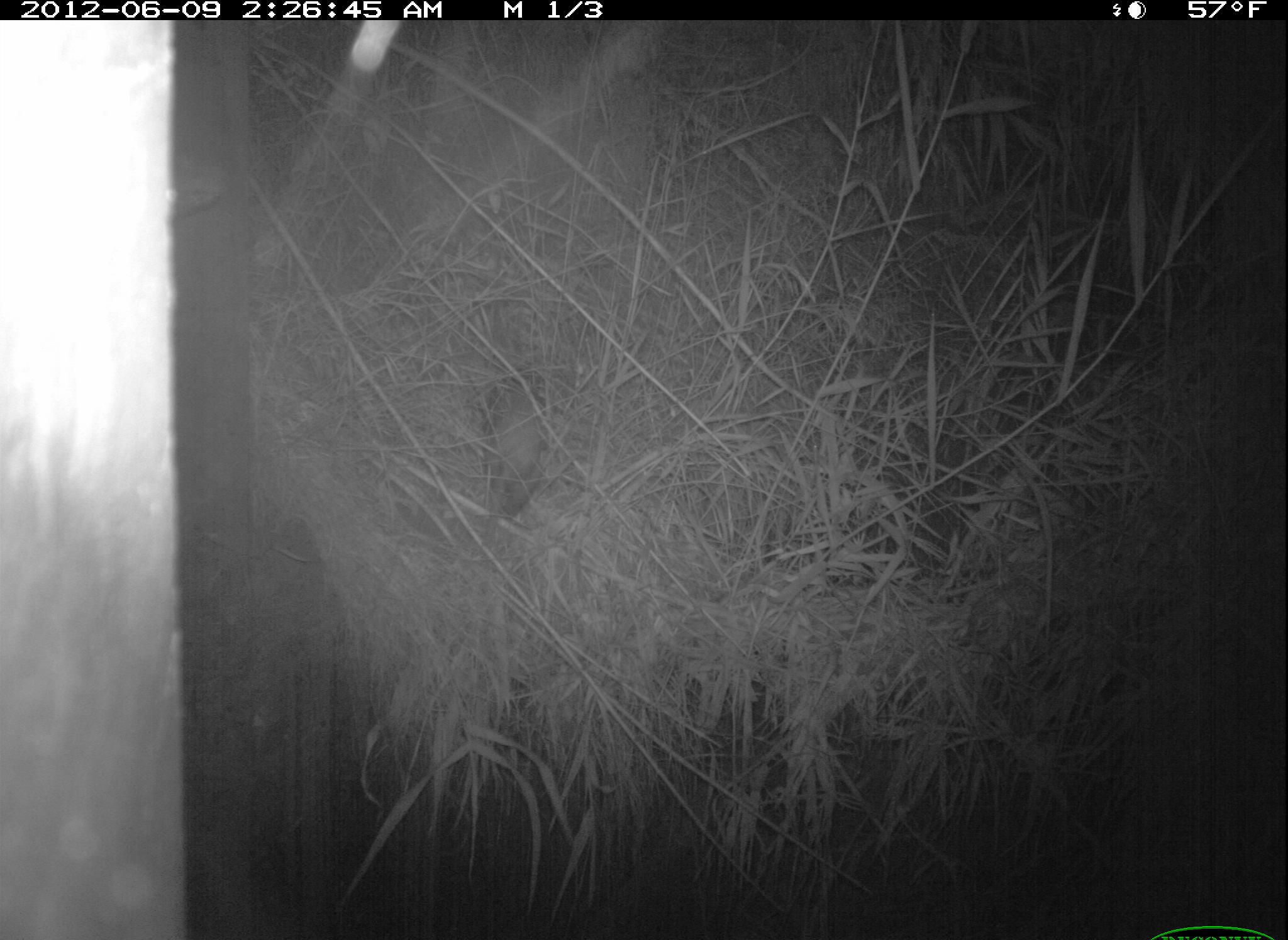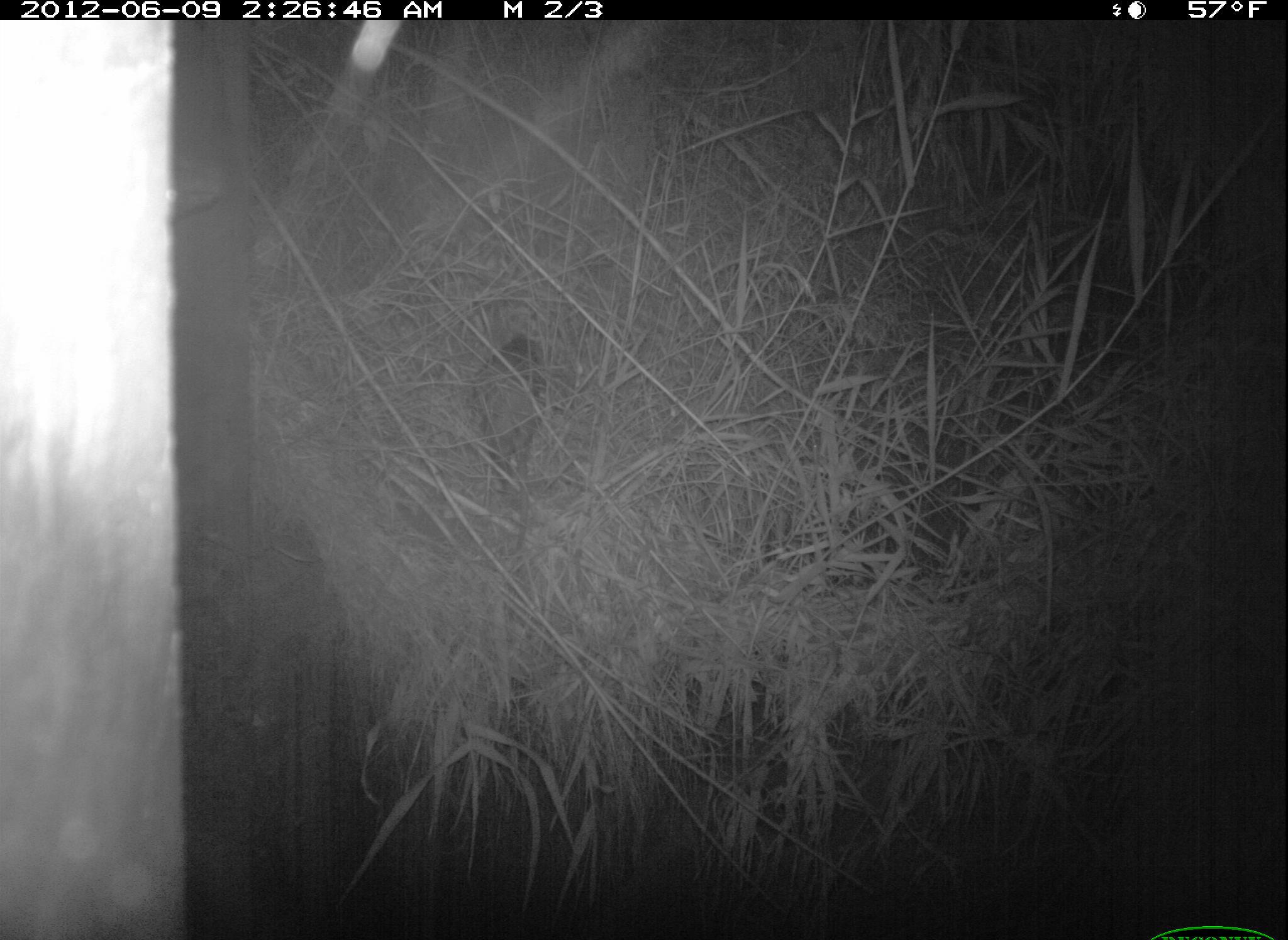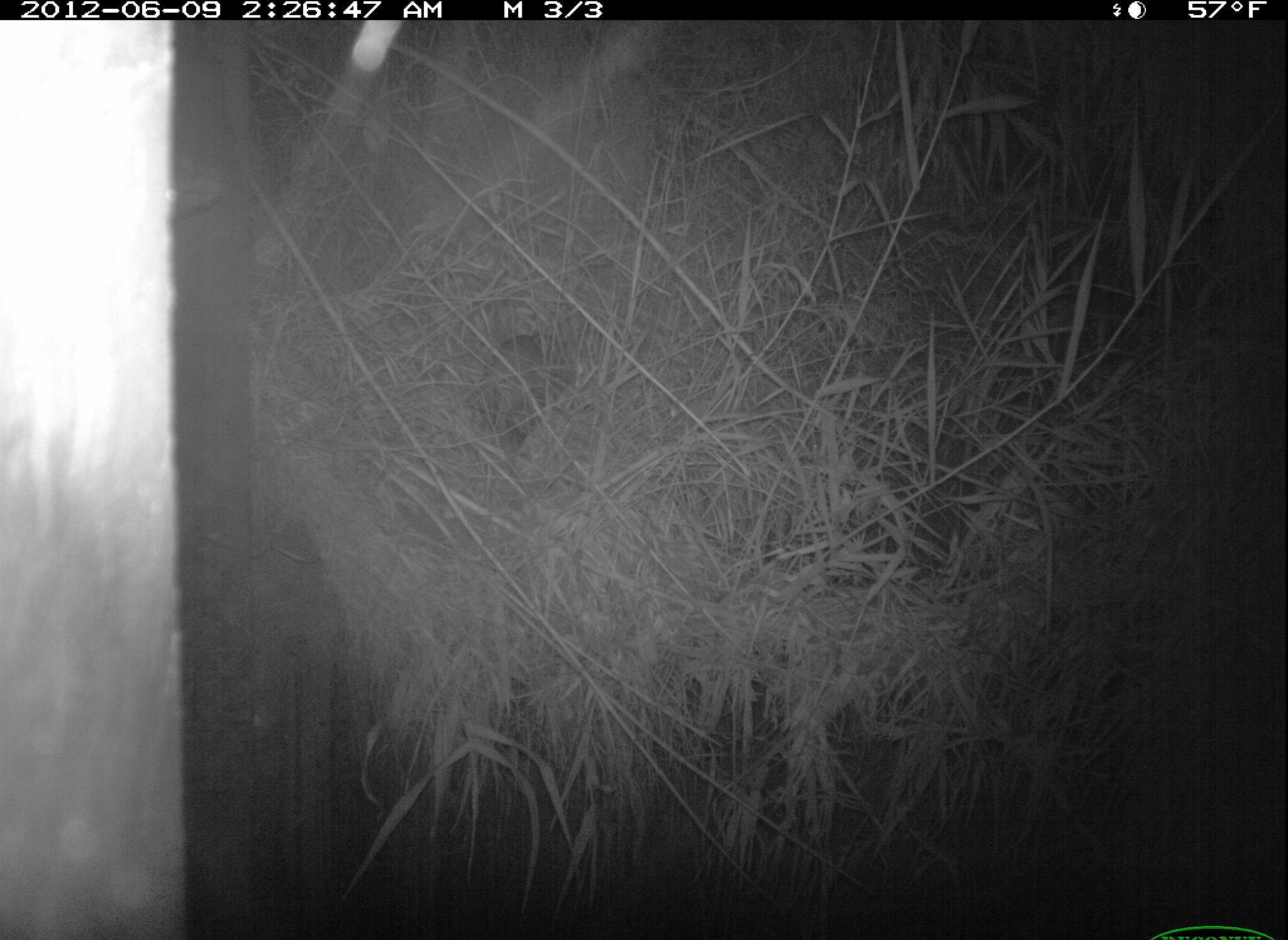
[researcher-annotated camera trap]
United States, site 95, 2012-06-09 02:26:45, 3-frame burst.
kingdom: Animalia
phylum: Chordata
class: Mammalia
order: Didelphimorphia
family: Didelphidae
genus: Didelphis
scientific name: Didelphis virginiana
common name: virginia opossum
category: opossum